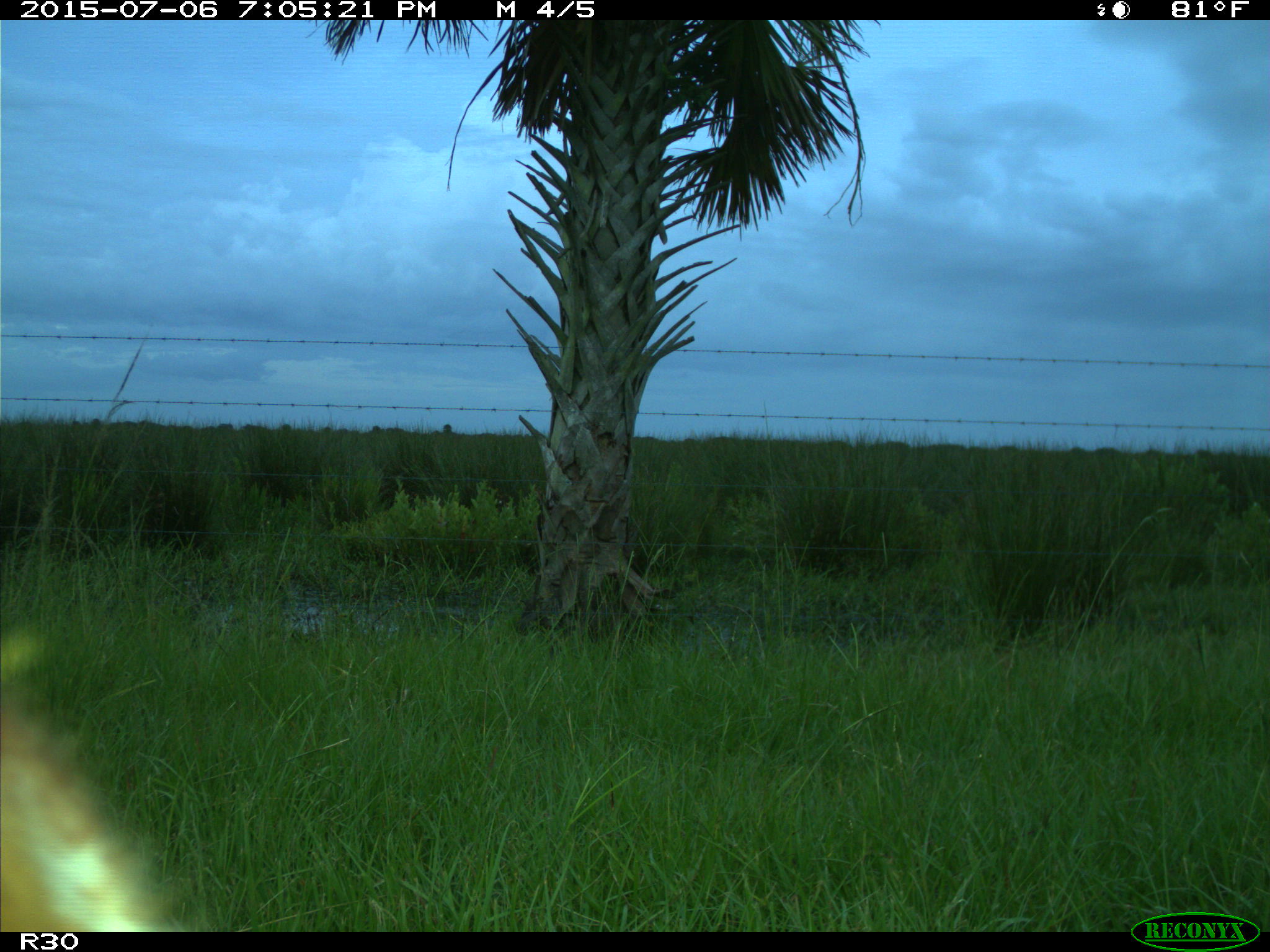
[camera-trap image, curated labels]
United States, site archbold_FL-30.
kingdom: Animalia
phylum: Chordata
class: Mammalia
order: Artiodactyla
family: Bovidae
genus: Bos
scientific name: Bos taurus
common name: domestic cow